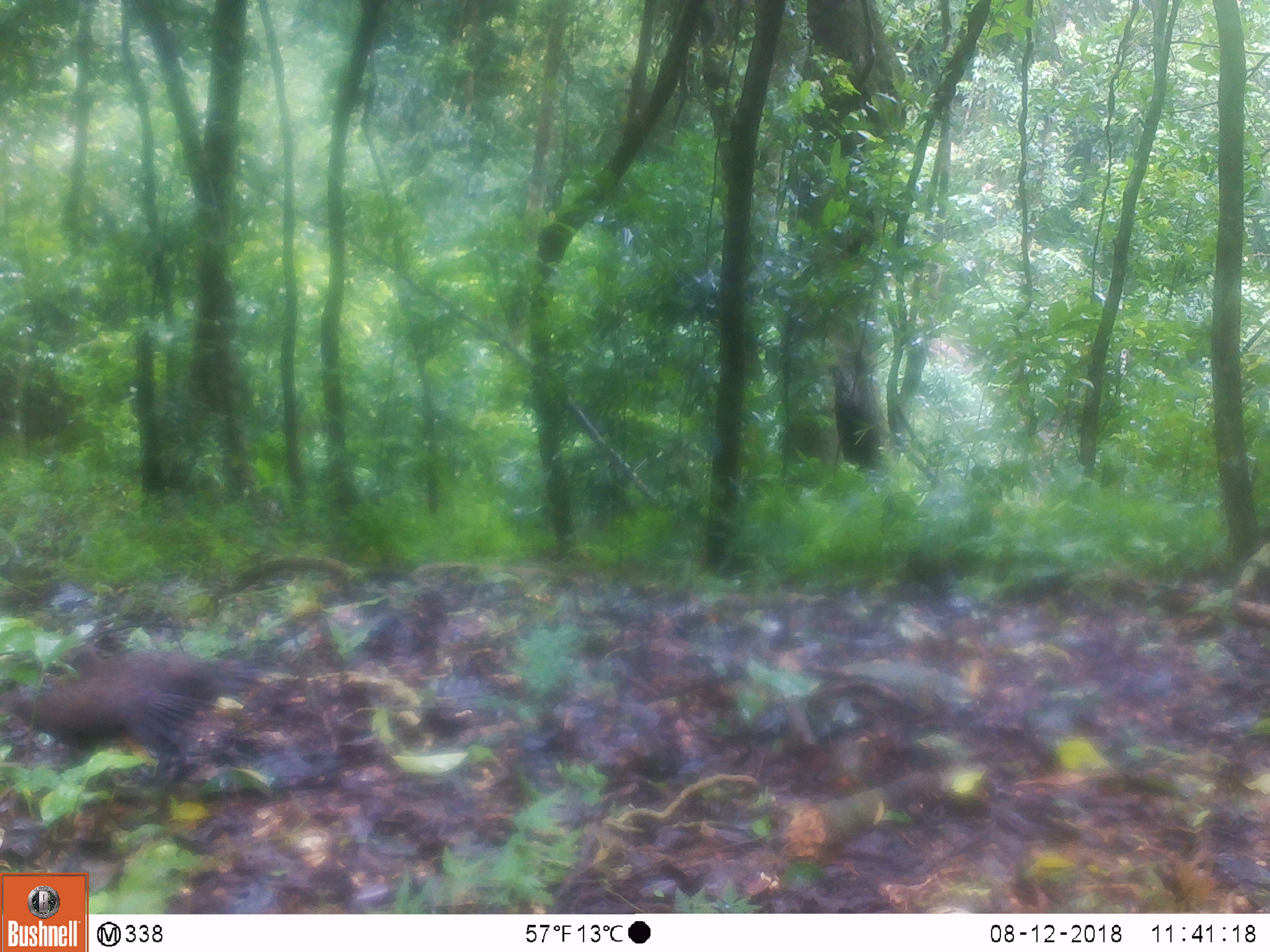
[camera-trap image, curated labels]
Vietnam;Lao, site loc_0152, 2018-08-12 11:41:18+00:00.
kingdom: Animalia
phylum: Chordata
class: Aves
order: Galliformes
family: Phasianidae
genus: Polyplectron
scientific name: Polyplectron bicalcaratum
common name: gray peacock-pheasant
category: grey peacock pheasant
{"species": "grey peacock pheasant (gray peacock-pheasant) (Polyplectron bicalcaratum)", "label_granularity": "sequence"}